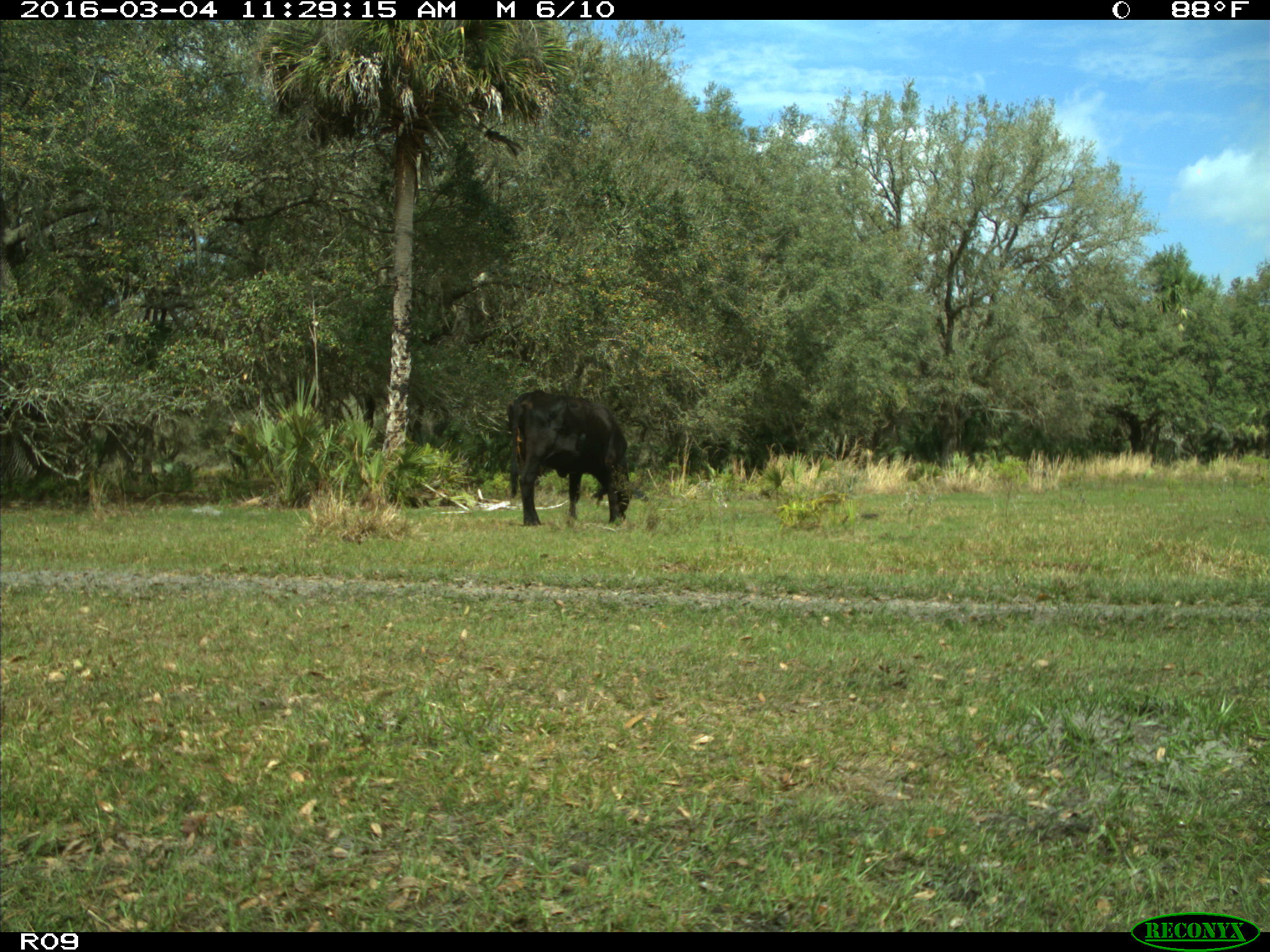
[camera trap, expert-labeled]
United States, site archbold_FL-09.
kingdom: Animalia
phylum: Chordata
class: Mammalia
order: Artiodactyla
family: Bovidae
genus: Bos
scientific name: Bos taurus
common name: domestic cow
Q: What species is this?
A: Bos taurus (domestic cow).